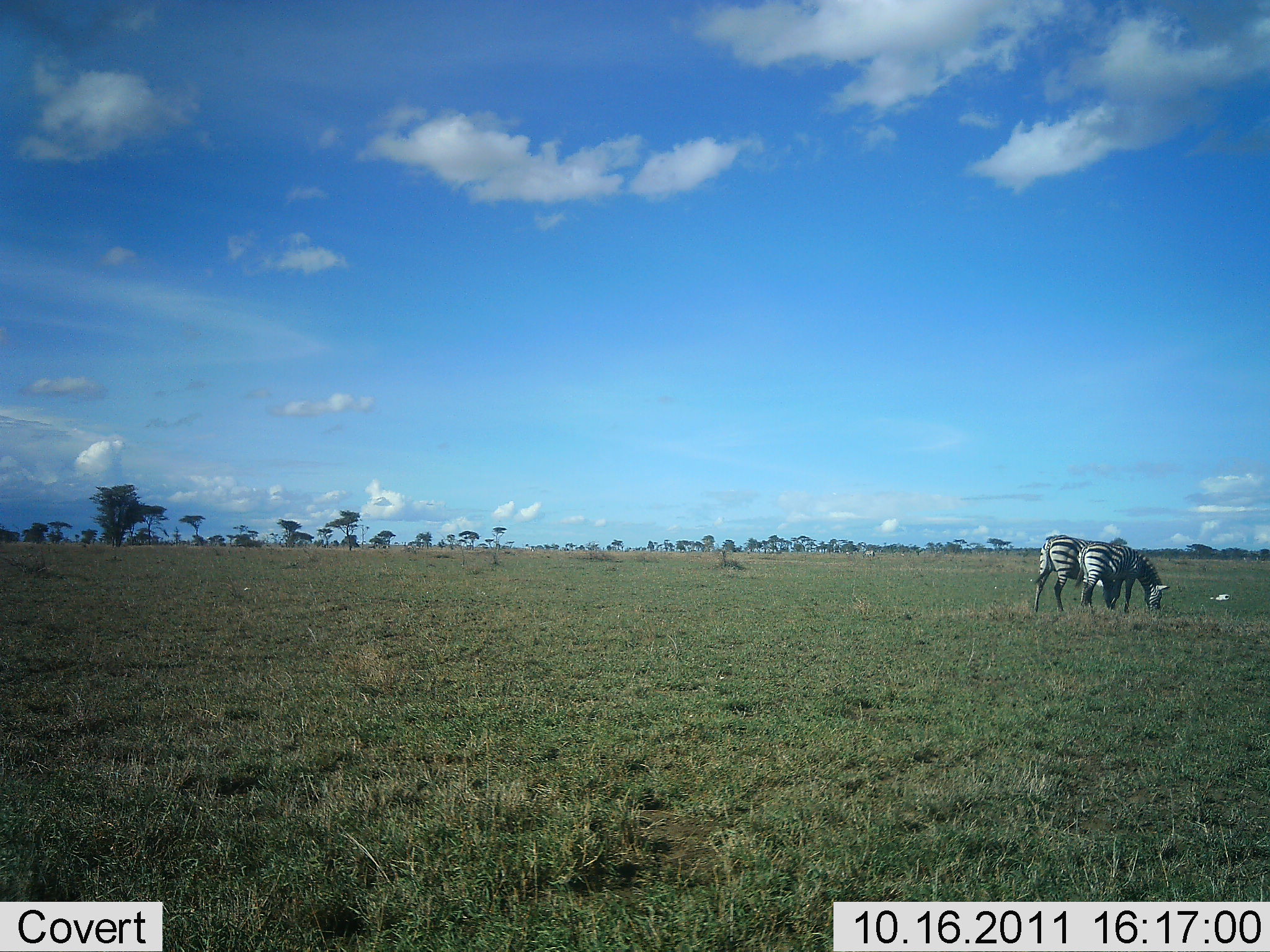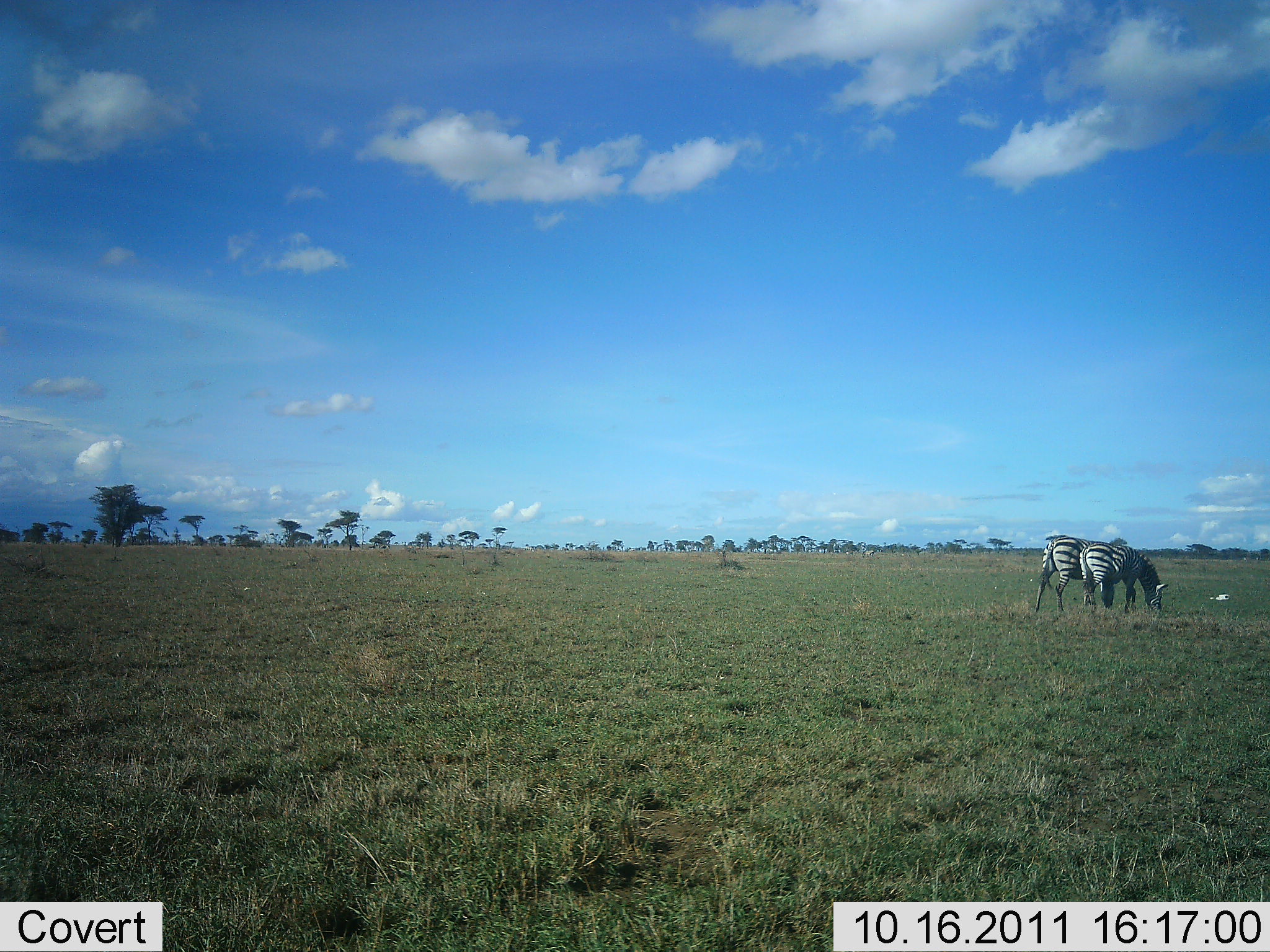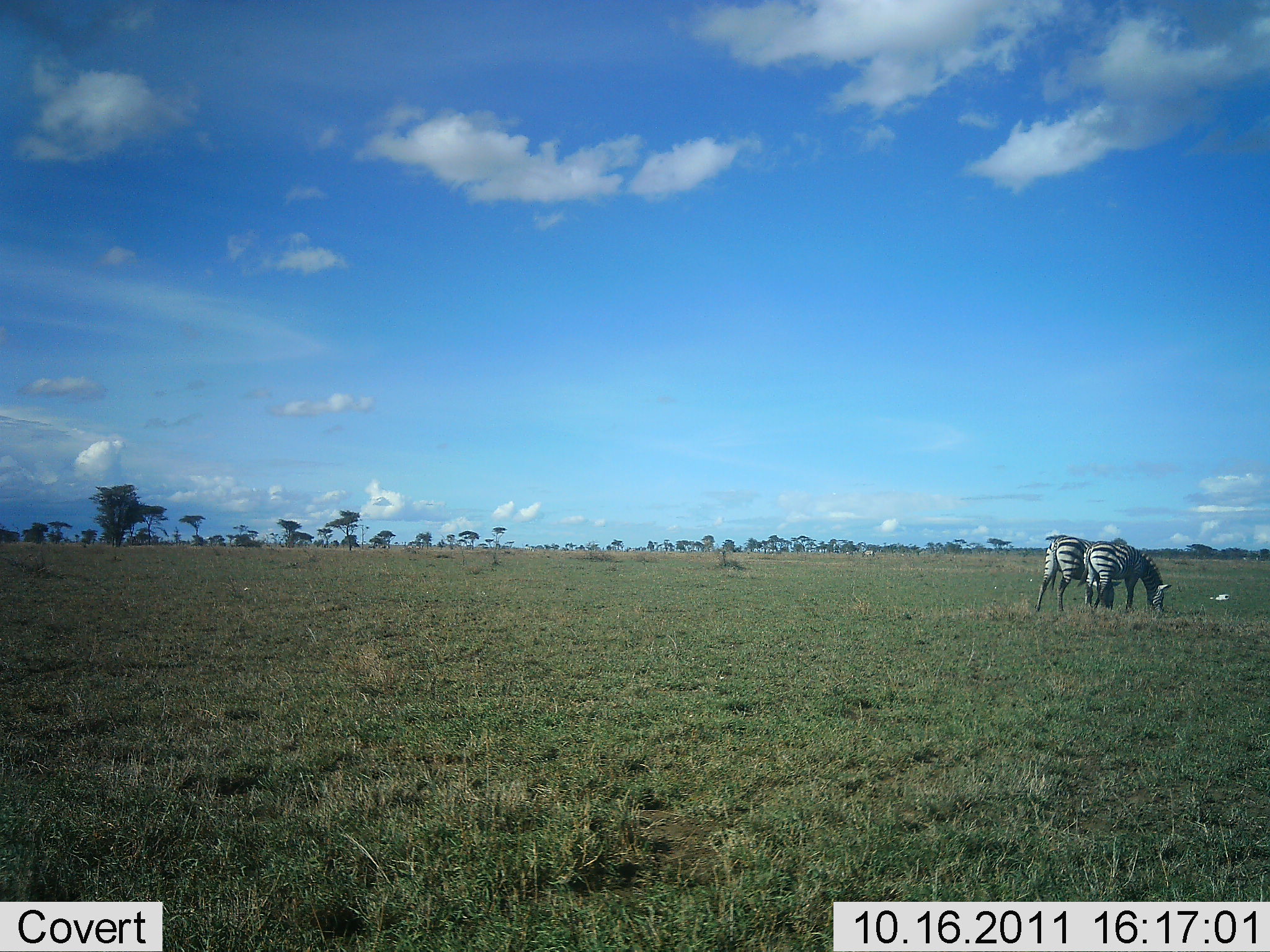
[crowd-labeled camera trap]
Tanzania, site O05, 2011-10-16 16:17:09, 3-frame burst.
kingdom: Animalia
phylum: Chordata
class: Mammalia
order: Perissodactyla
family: Equidae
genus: Equus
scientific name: Equus quagga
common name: plains zebra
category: zebra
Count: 2.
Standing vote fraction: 15%.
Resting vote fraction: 0%.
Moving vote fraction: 0%.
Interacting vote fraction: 0%.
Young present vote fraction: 0%.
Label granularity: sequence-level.